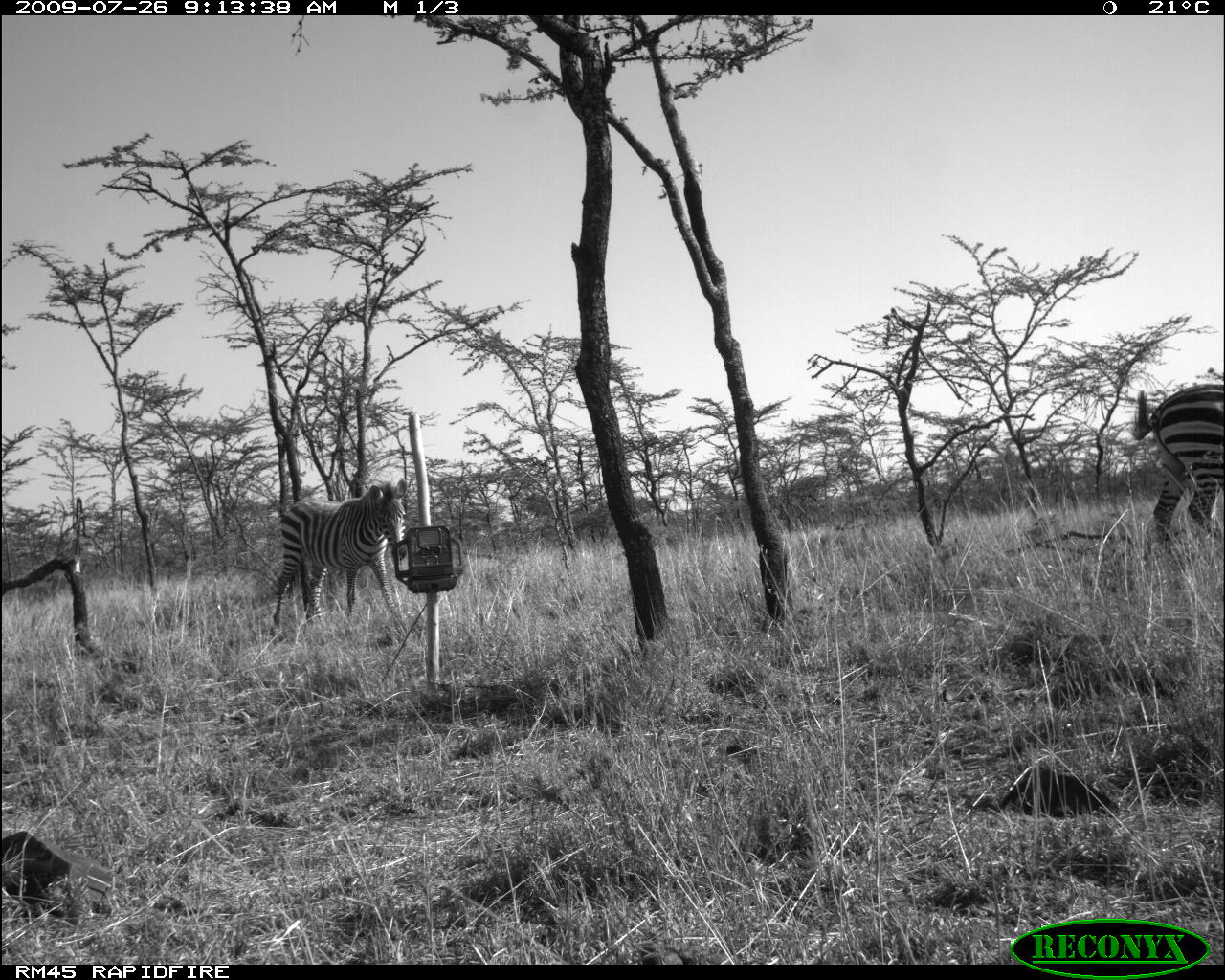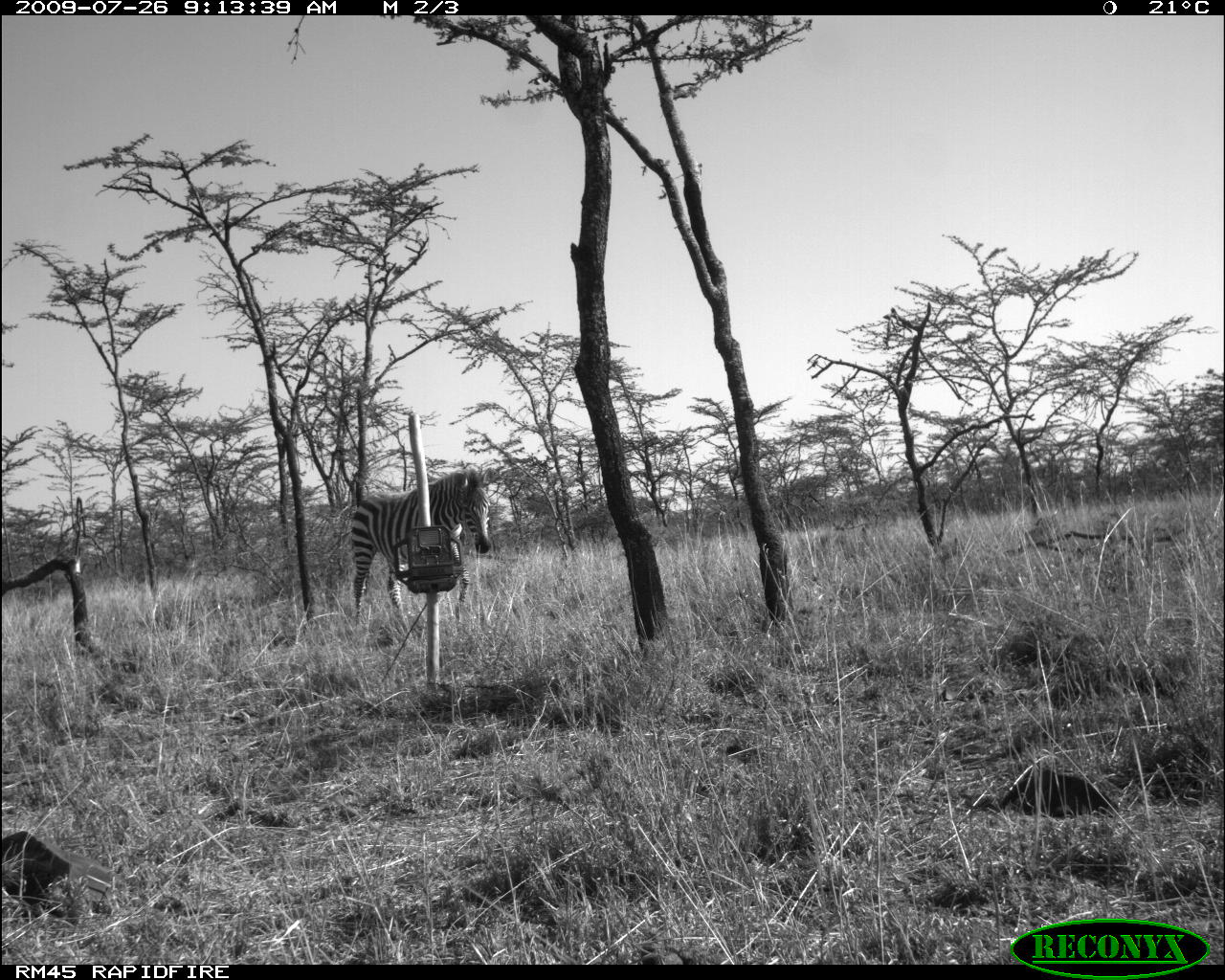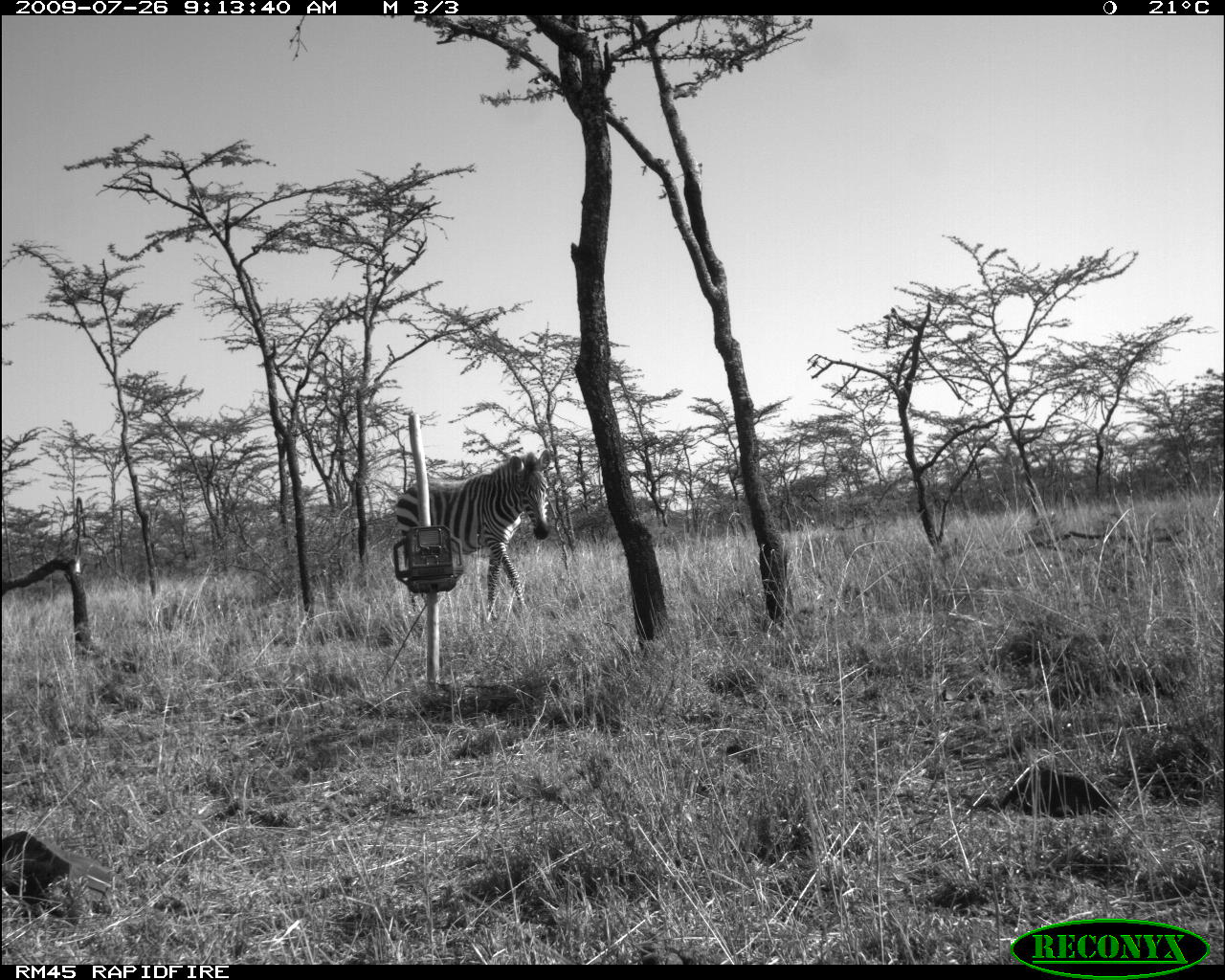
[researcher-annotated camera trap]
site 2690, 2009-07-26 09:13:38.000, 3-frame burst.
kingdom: Animalia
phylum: Chordata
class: Mammalia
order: Perissodactyla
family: Equidae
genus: Equus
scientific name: Equus quagga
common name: plains zebra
Equus quagga (plains zebra), count 2.